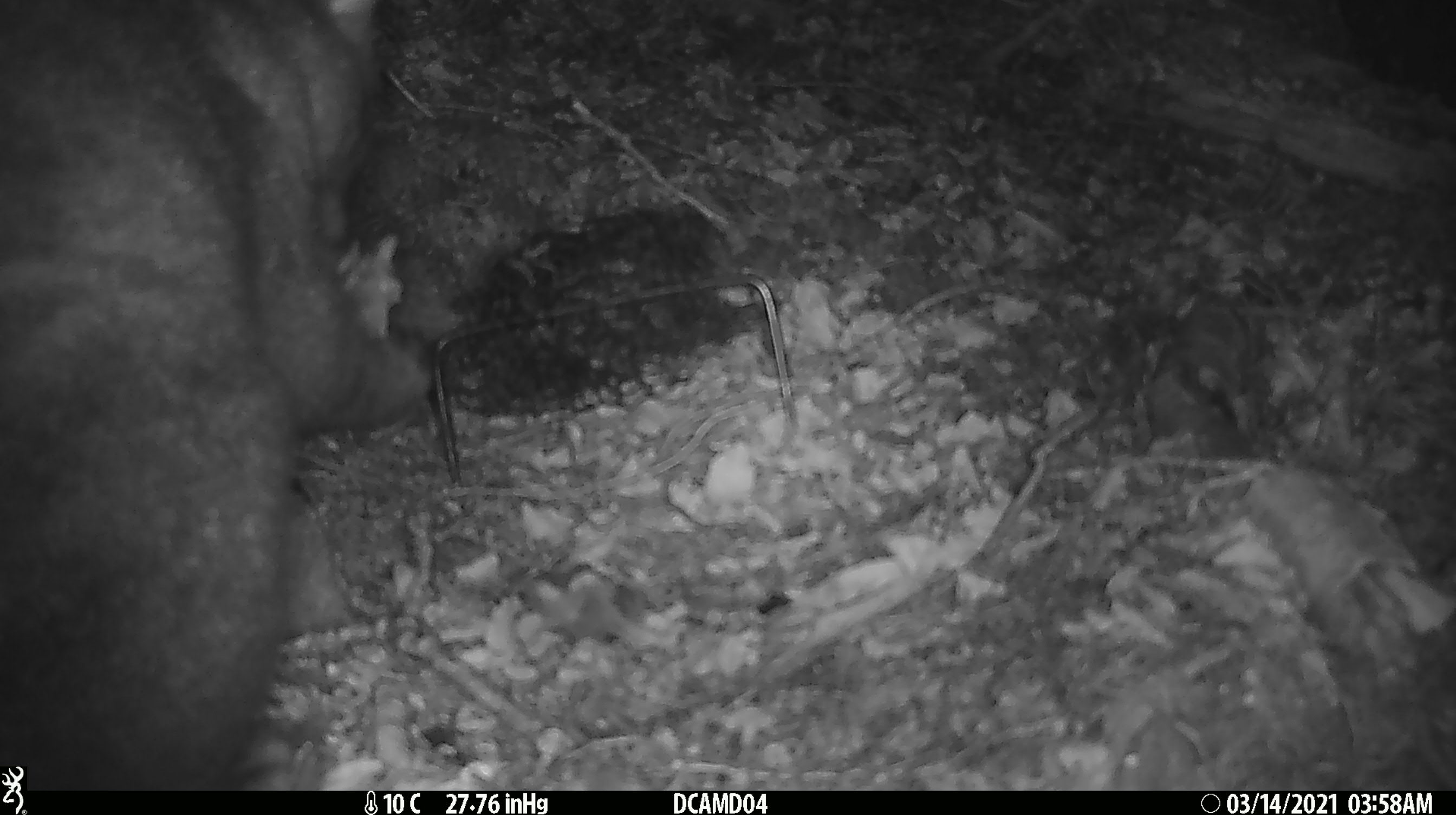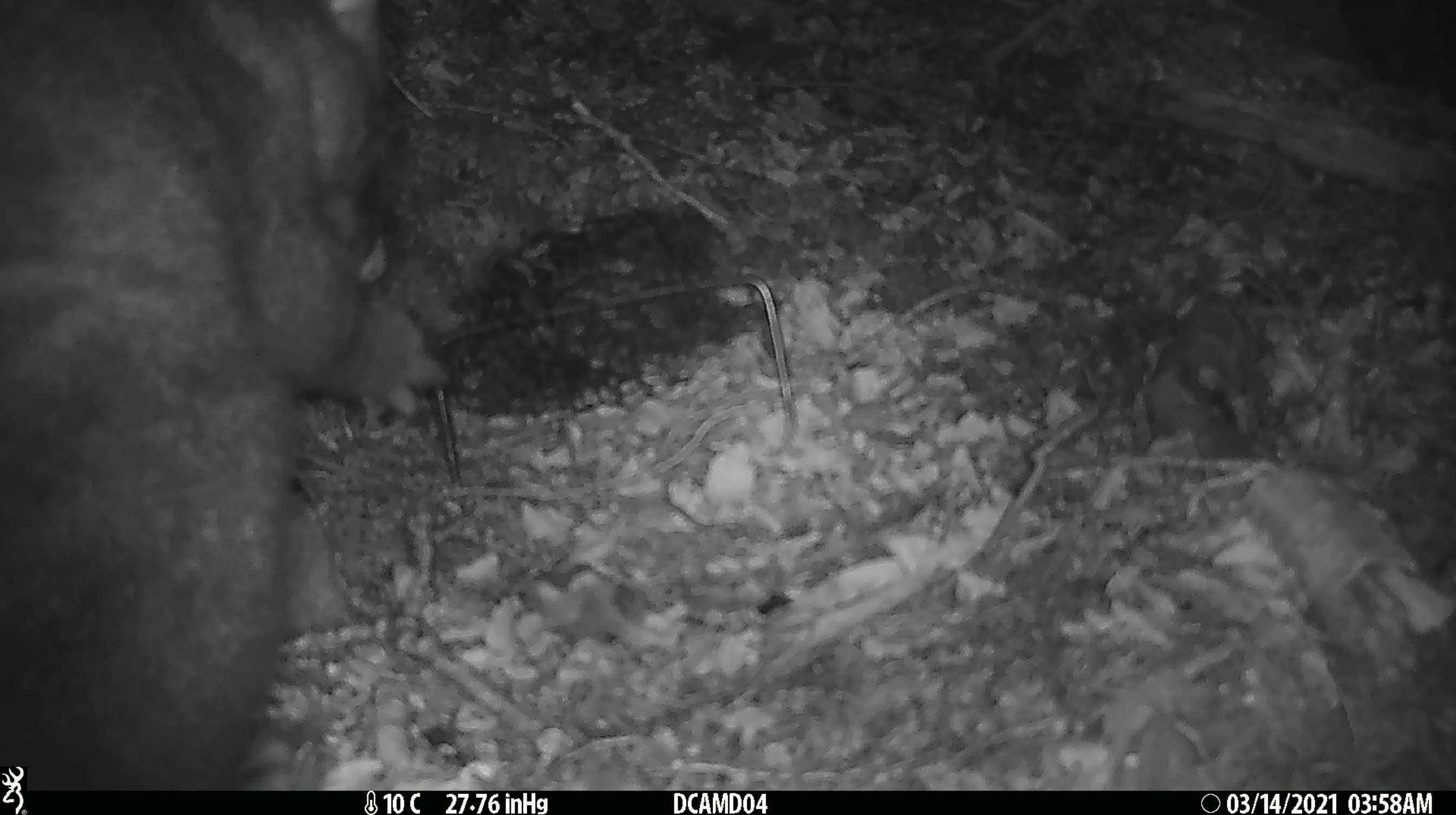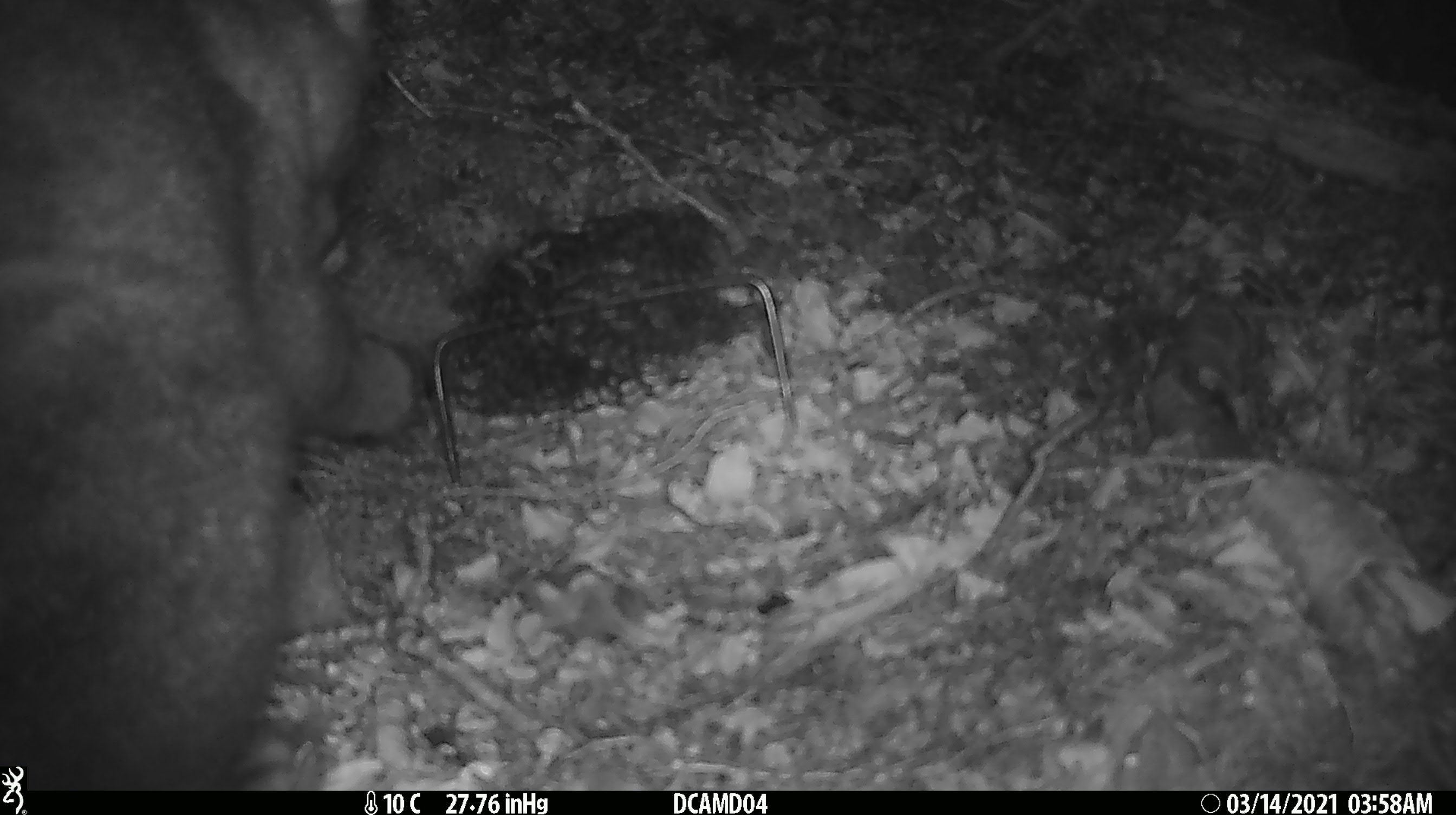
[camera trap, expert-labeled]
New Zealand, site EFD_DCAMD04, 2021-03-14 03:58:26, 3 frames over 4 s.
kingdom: Animalia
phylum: Chordata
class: Mammalia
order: Diprotodontia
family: Phalangeridae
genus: Trichosurus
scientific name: Trichosurus vulpecula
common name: common brushtail possum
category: possum